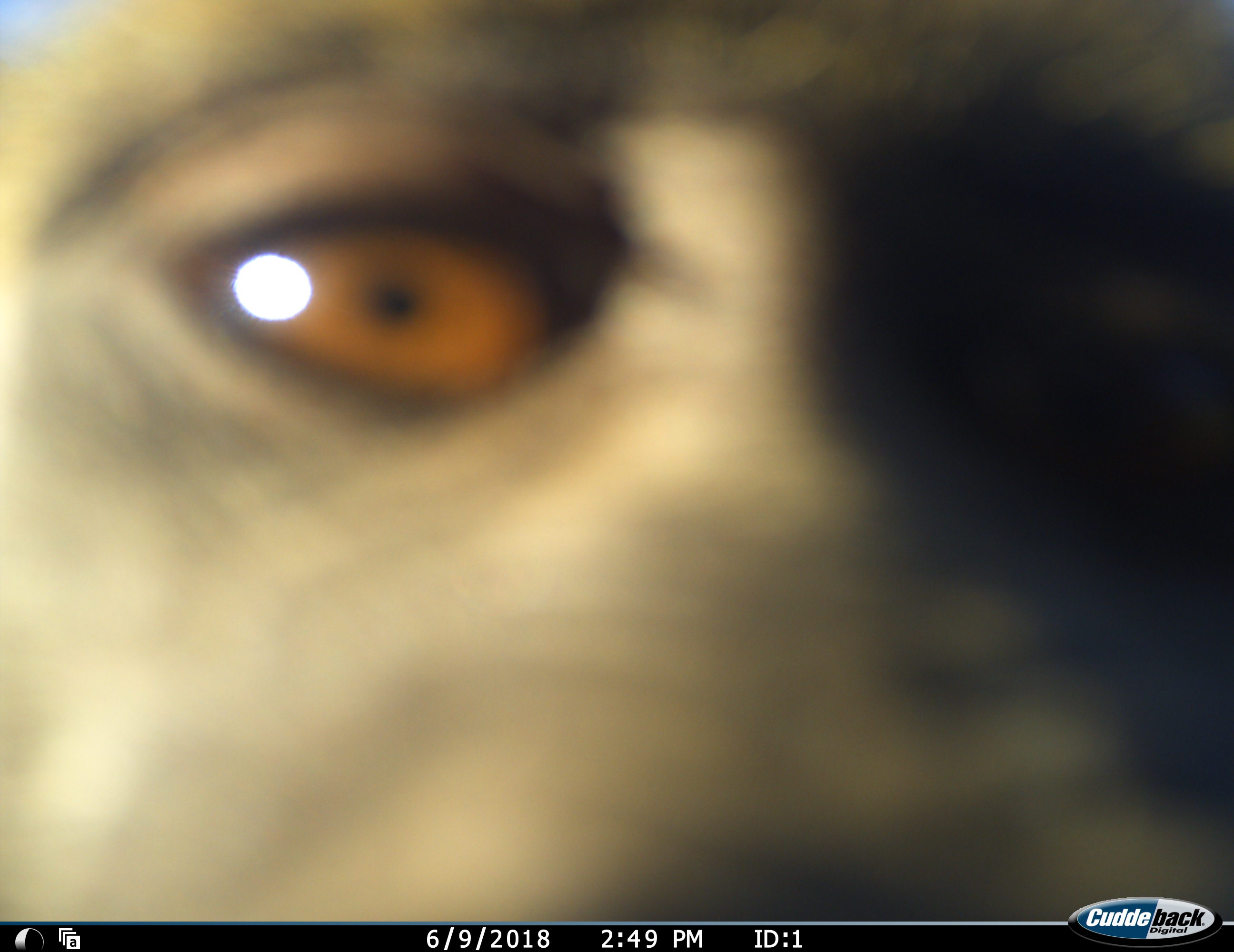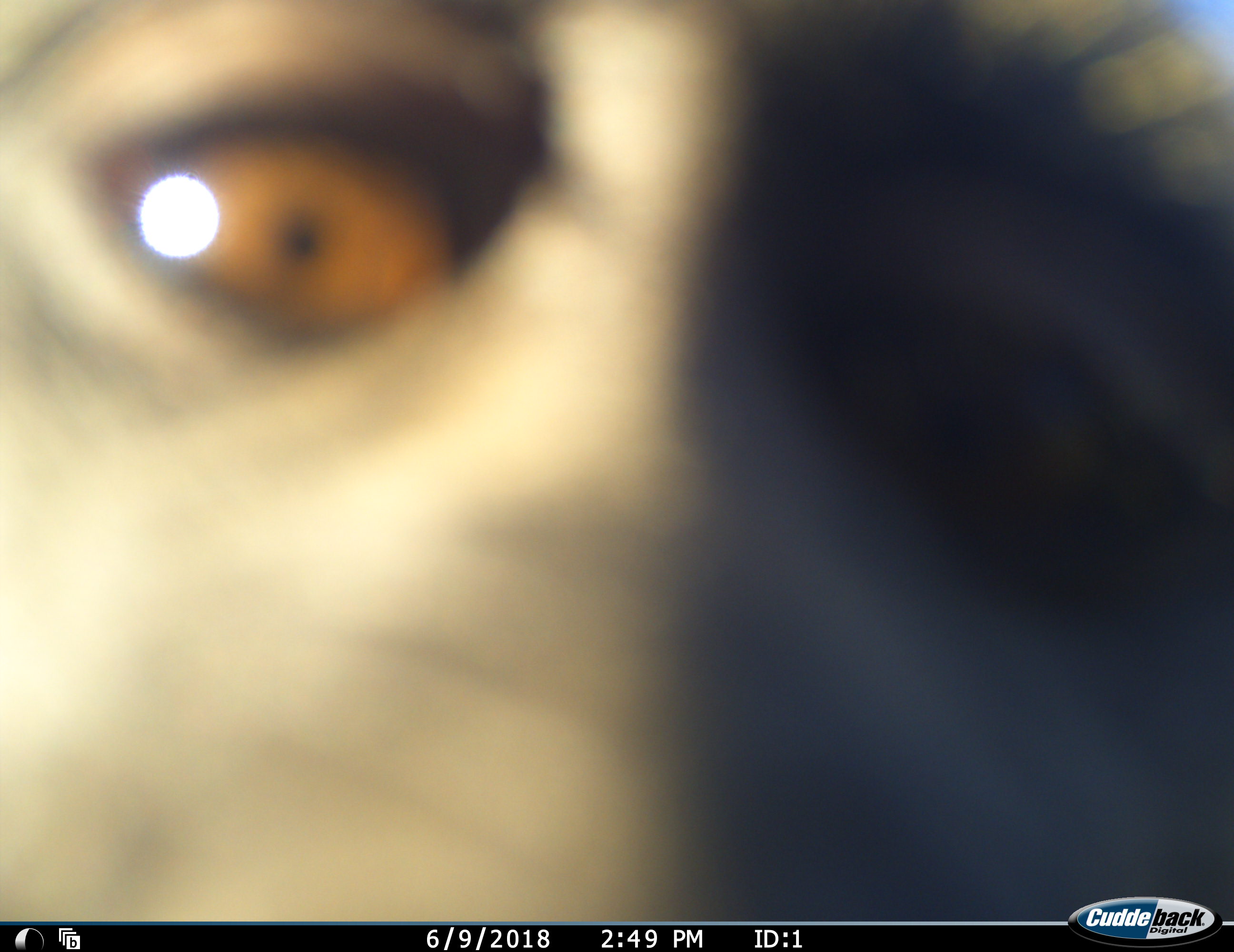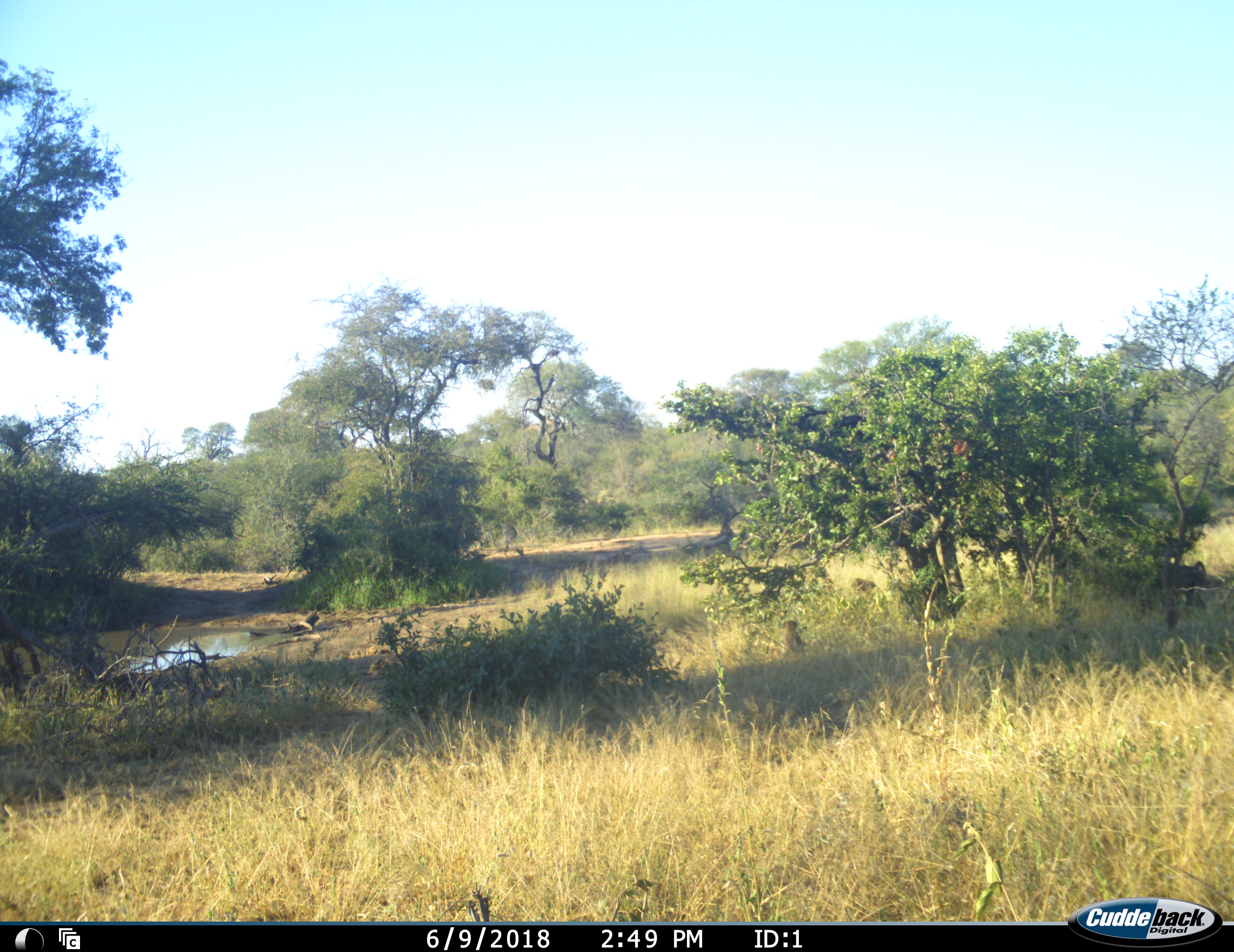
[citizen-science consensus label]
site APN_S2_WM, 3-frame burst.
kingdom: Animalia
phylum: Chordata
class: Mammalia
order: Primates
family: Cercopithecidae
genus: Papio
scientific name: Papio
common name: baboon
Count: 1.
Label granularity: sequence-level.